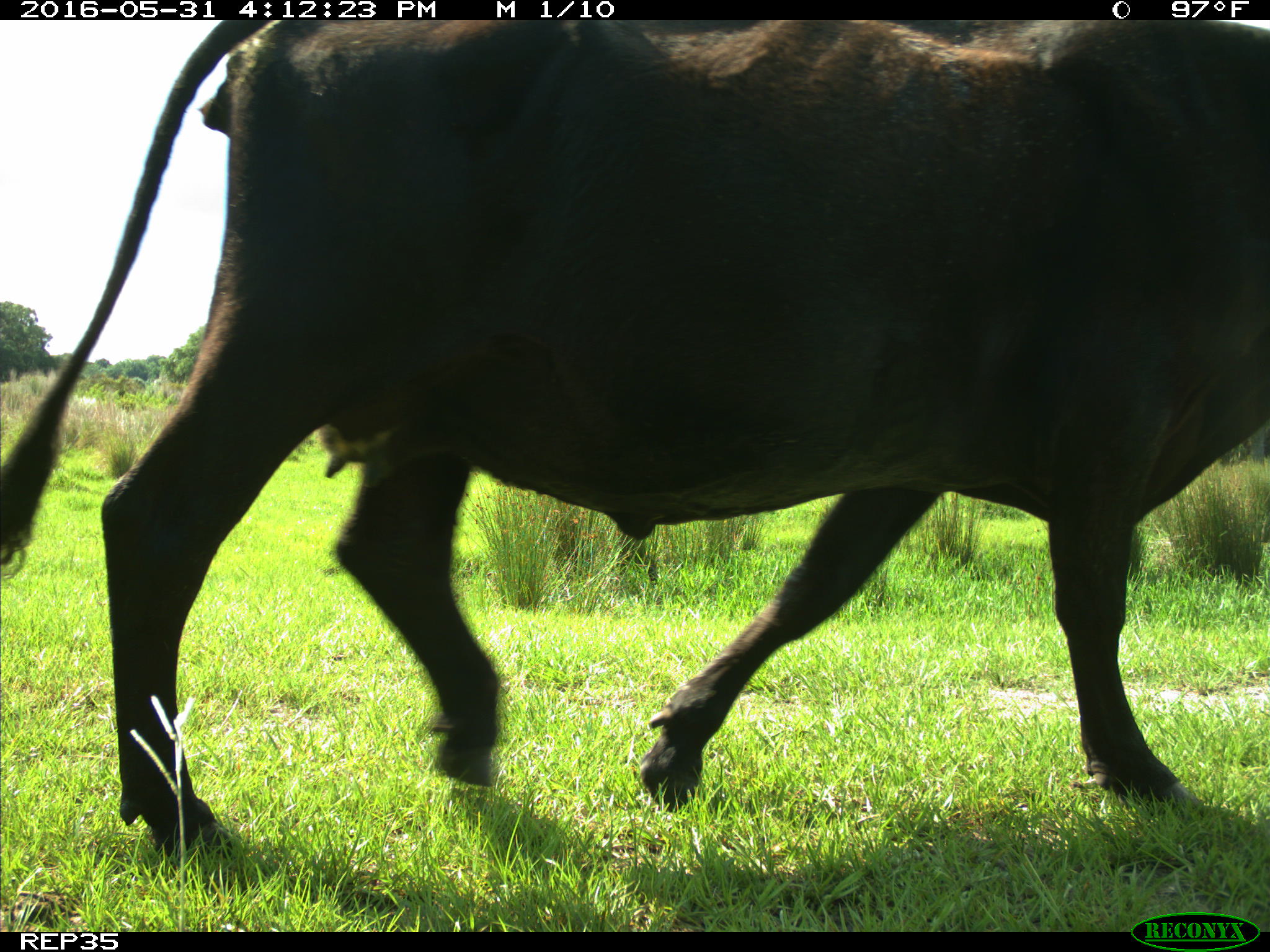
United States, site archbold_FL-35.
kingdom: Animalia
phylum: Chordata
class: Mammalia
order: Artiodactyla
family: Bovidae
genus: Bos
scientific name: Bos taurus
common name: domestic cow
Bos taurus (domestic cow).